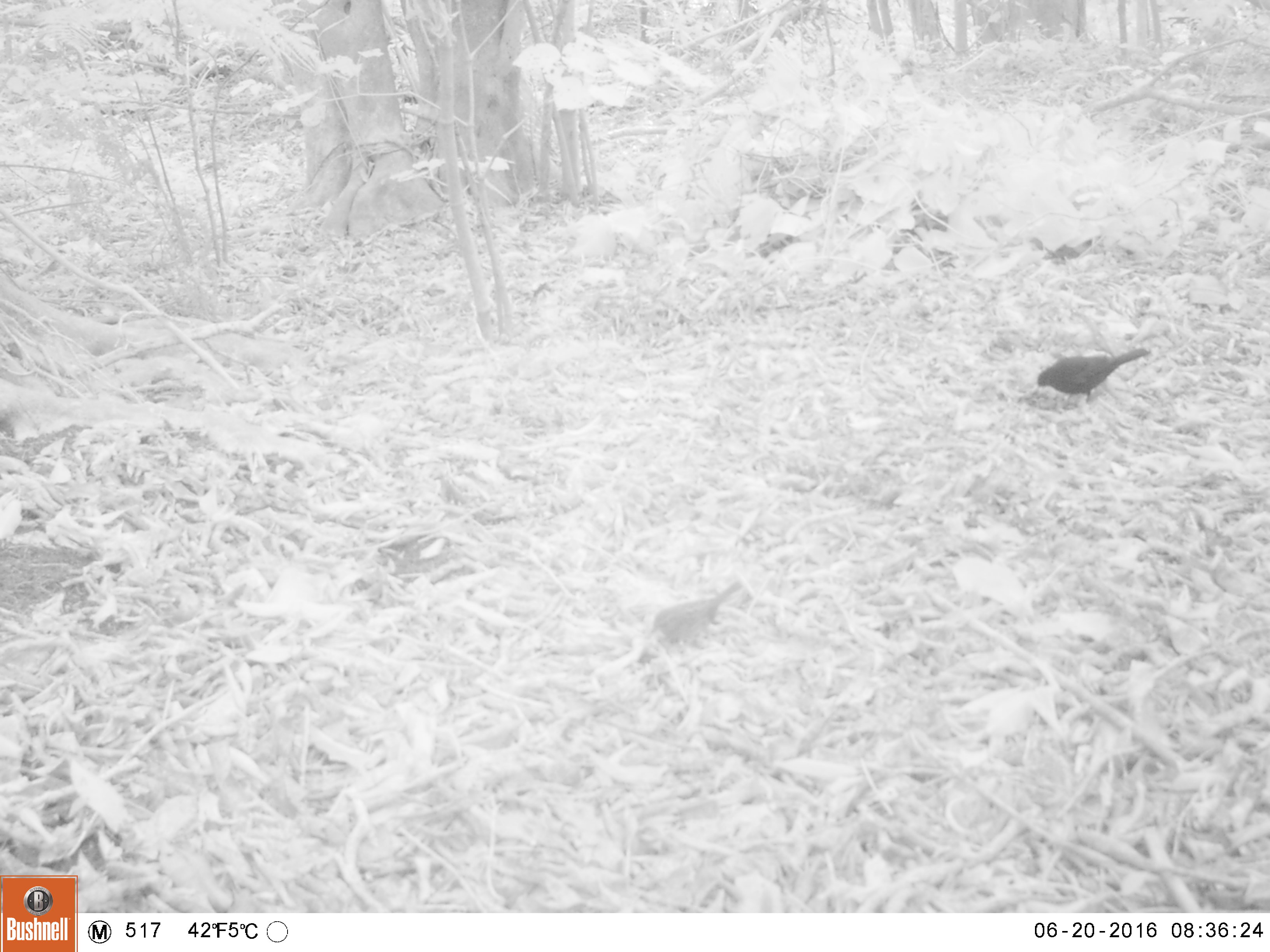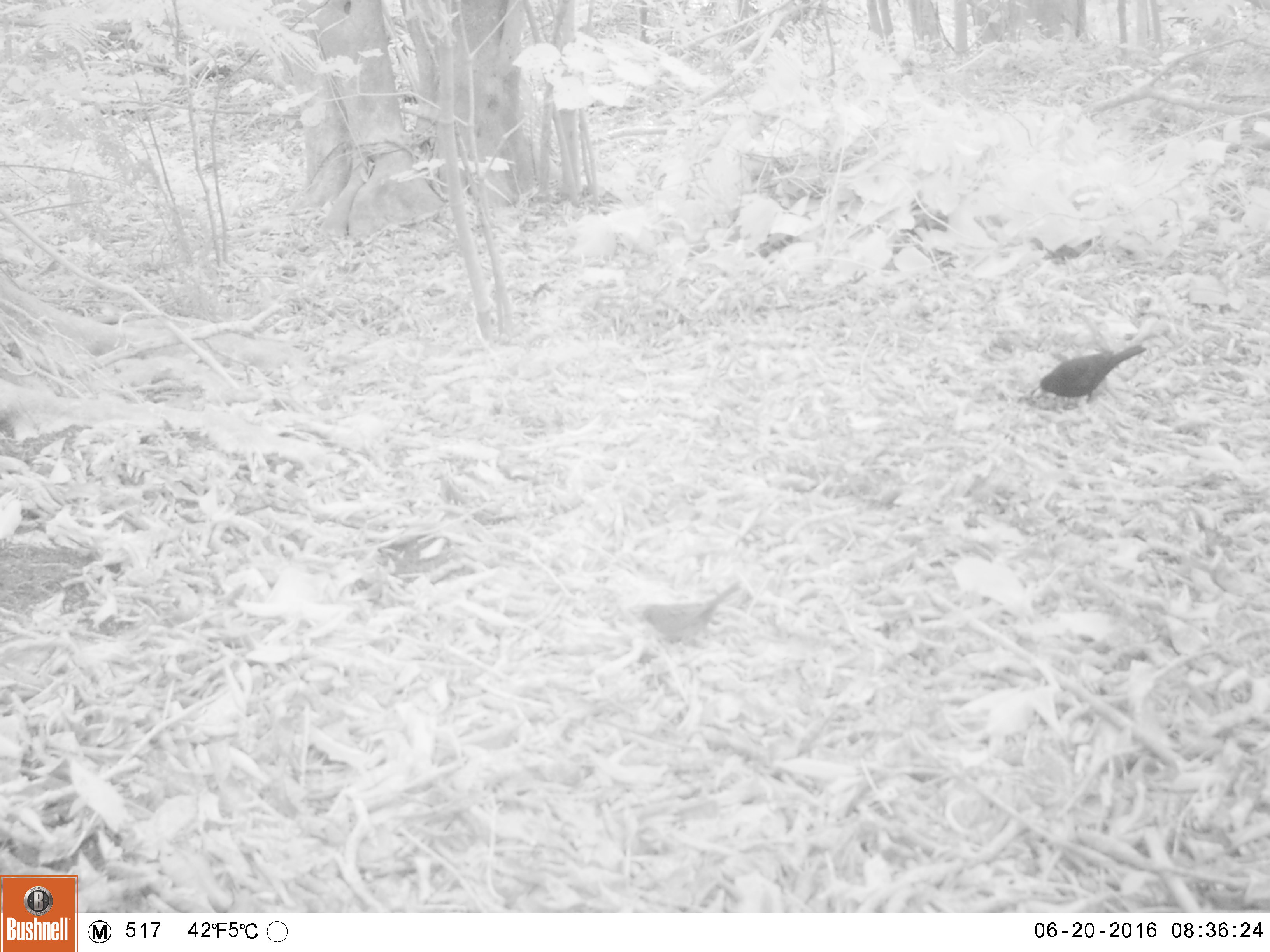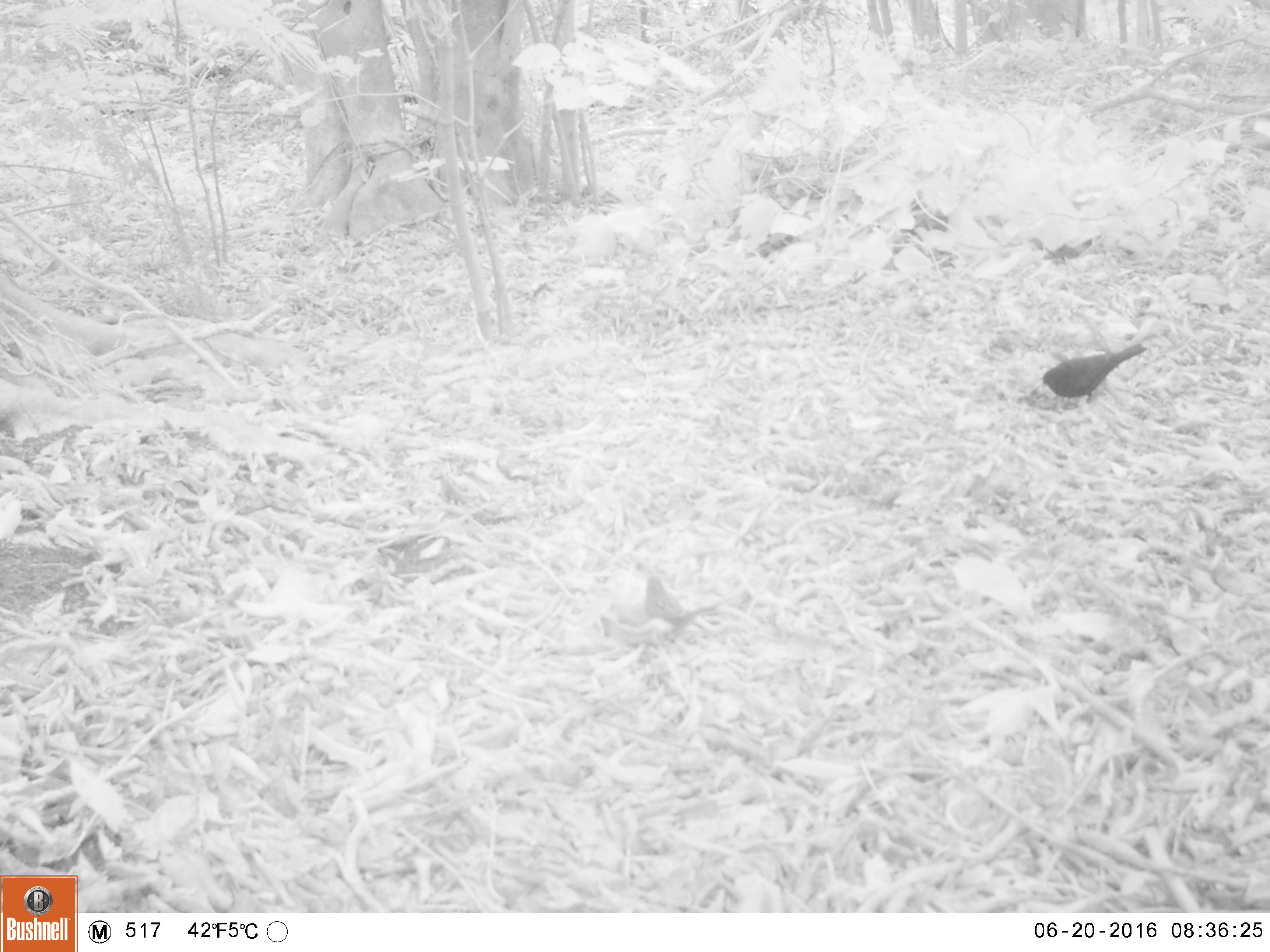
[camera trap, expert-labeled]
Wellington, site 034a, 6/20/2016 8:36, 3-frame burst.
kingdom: Animalia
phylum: Chordata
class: Aves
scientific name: Aves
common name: bird